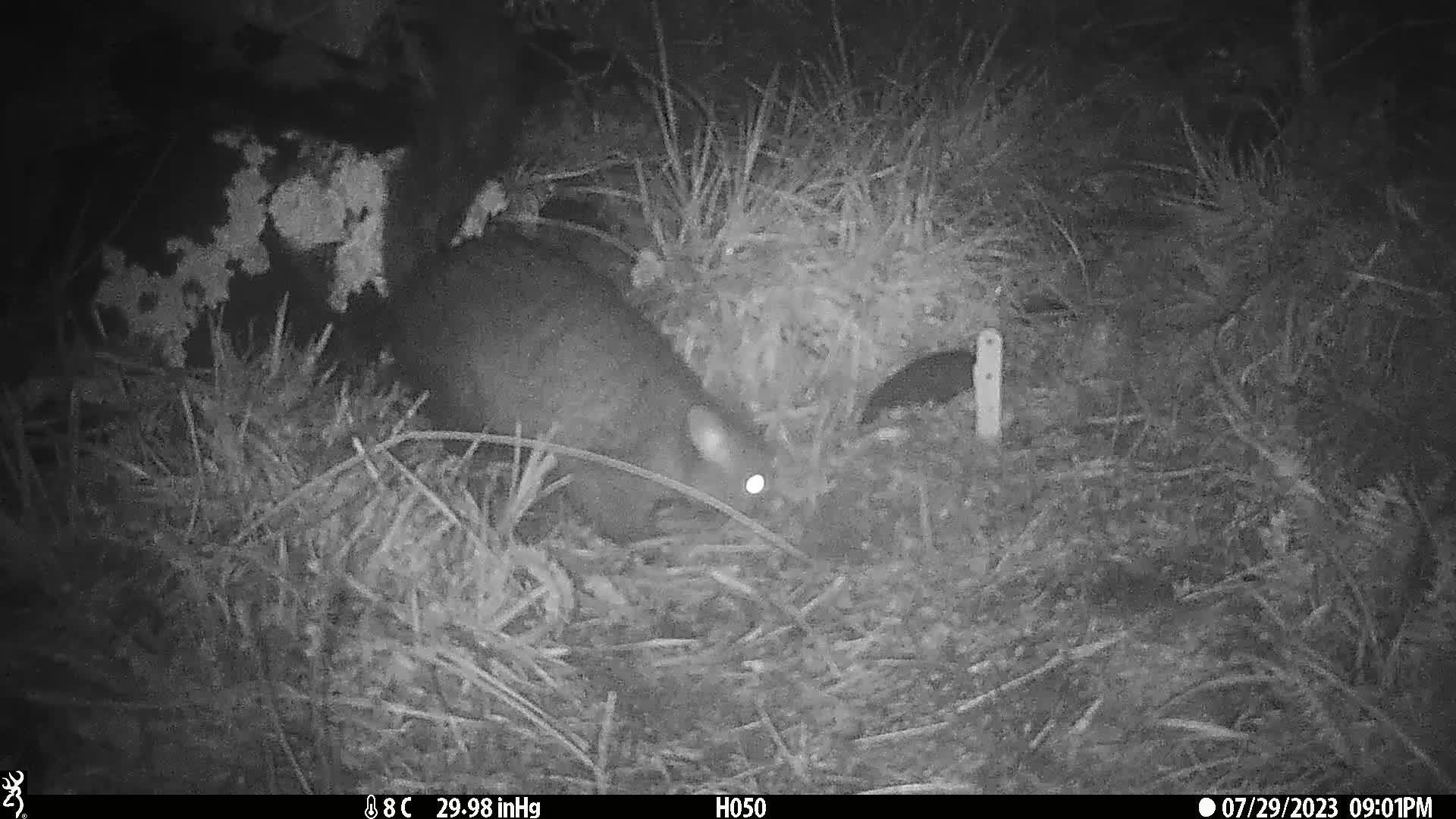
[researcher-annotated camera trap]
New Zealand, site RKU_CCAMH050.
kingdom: Animalia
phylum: Chordata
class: Mammalia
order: Diprotodontia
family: Phalangeridae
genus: Trichosurus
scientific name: Trichosurus vulpecula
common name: common brushtail possum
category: possum